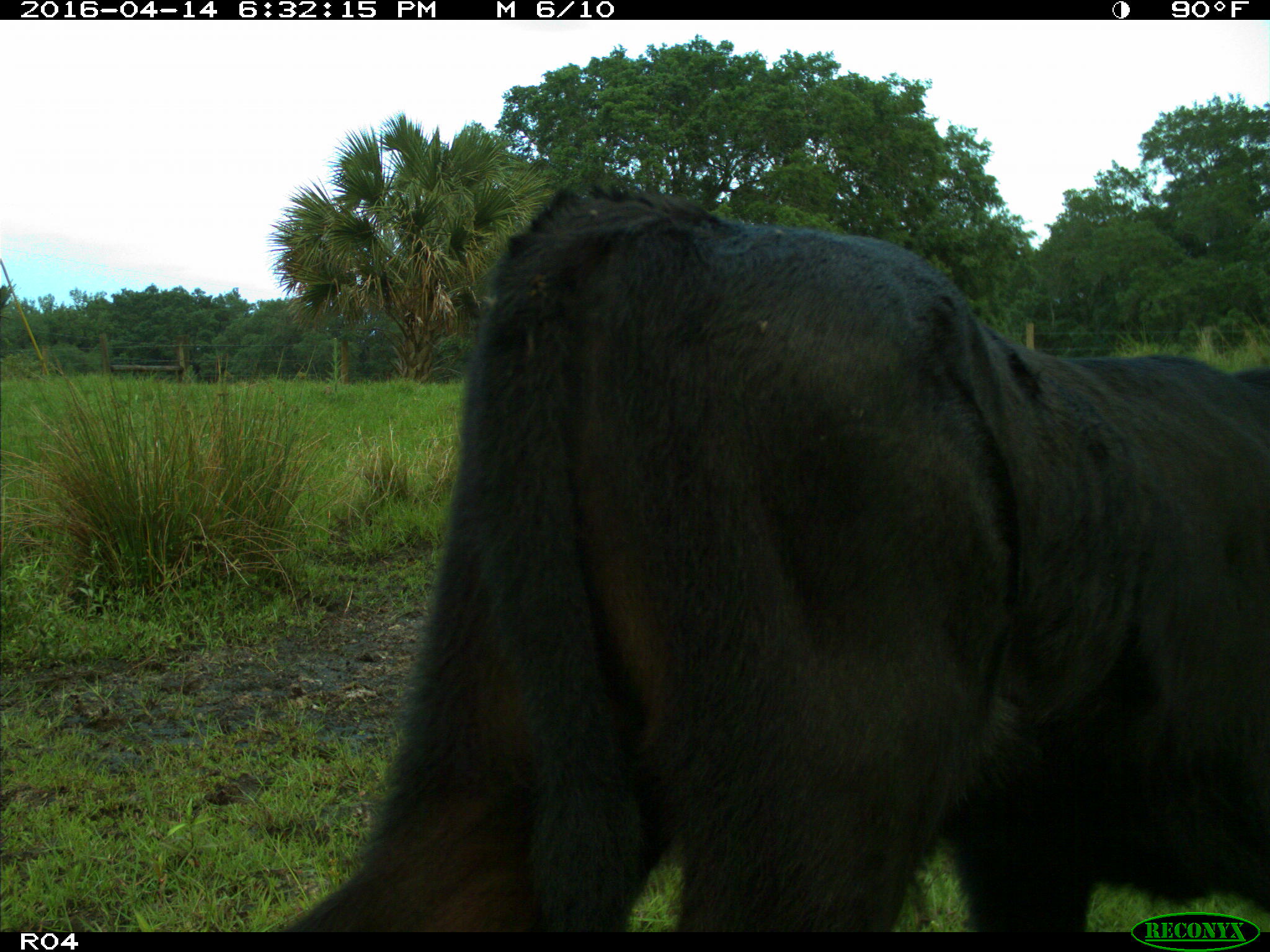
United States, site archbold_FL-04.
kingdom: Animalia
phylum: Chordata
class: Mammalia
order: Artiodactyla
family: Bovidae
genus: Bos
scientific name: Bos taurus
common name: domestic cow